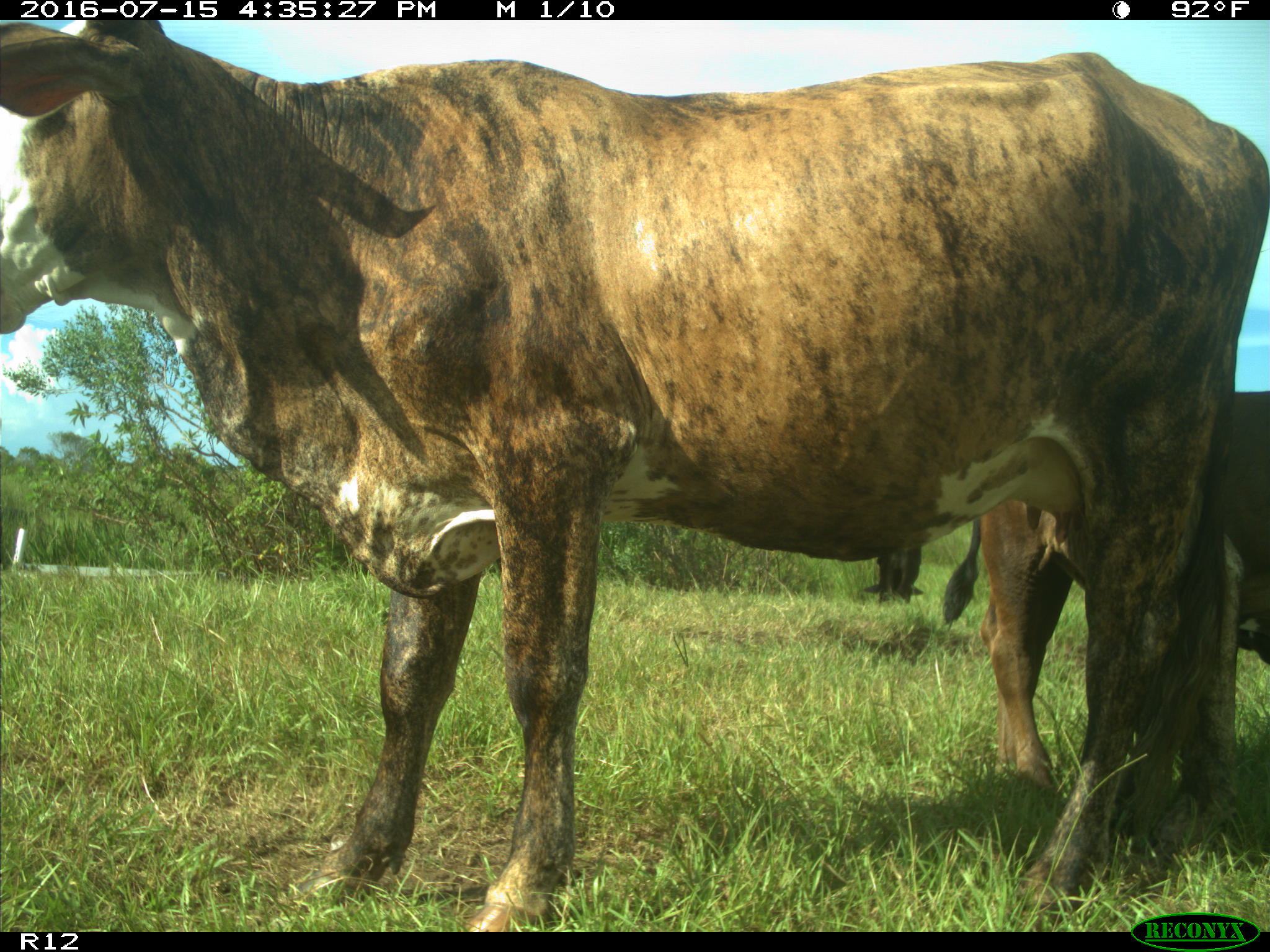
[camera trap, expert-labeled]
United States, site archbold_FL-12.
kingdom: Animalia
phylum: Chordata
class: Mammalia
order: Artiodactyla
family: Bovidae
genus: Bos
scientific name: Bos taurus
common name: domestic cow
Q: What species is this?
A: Bos taurus (domestic cow).